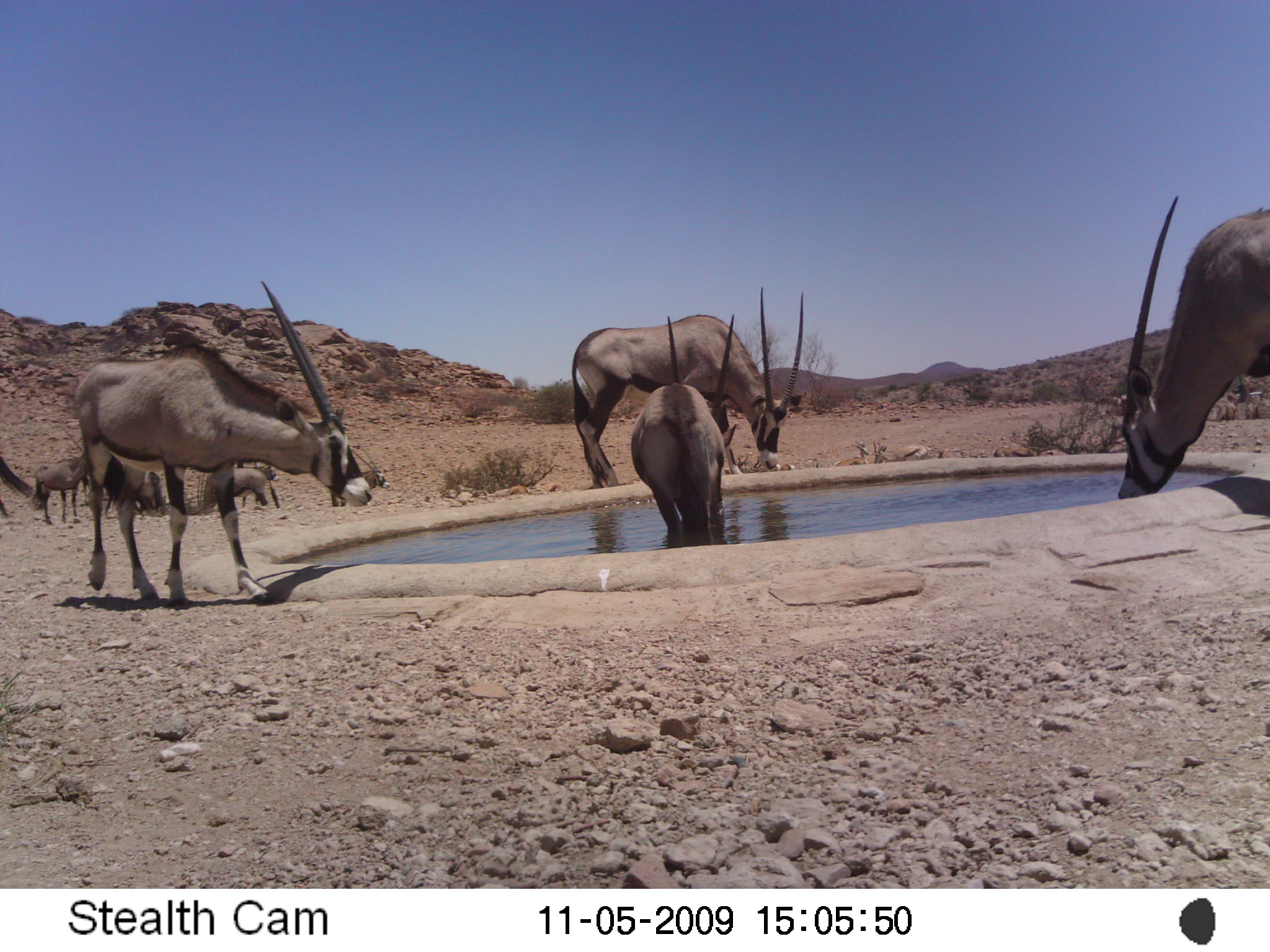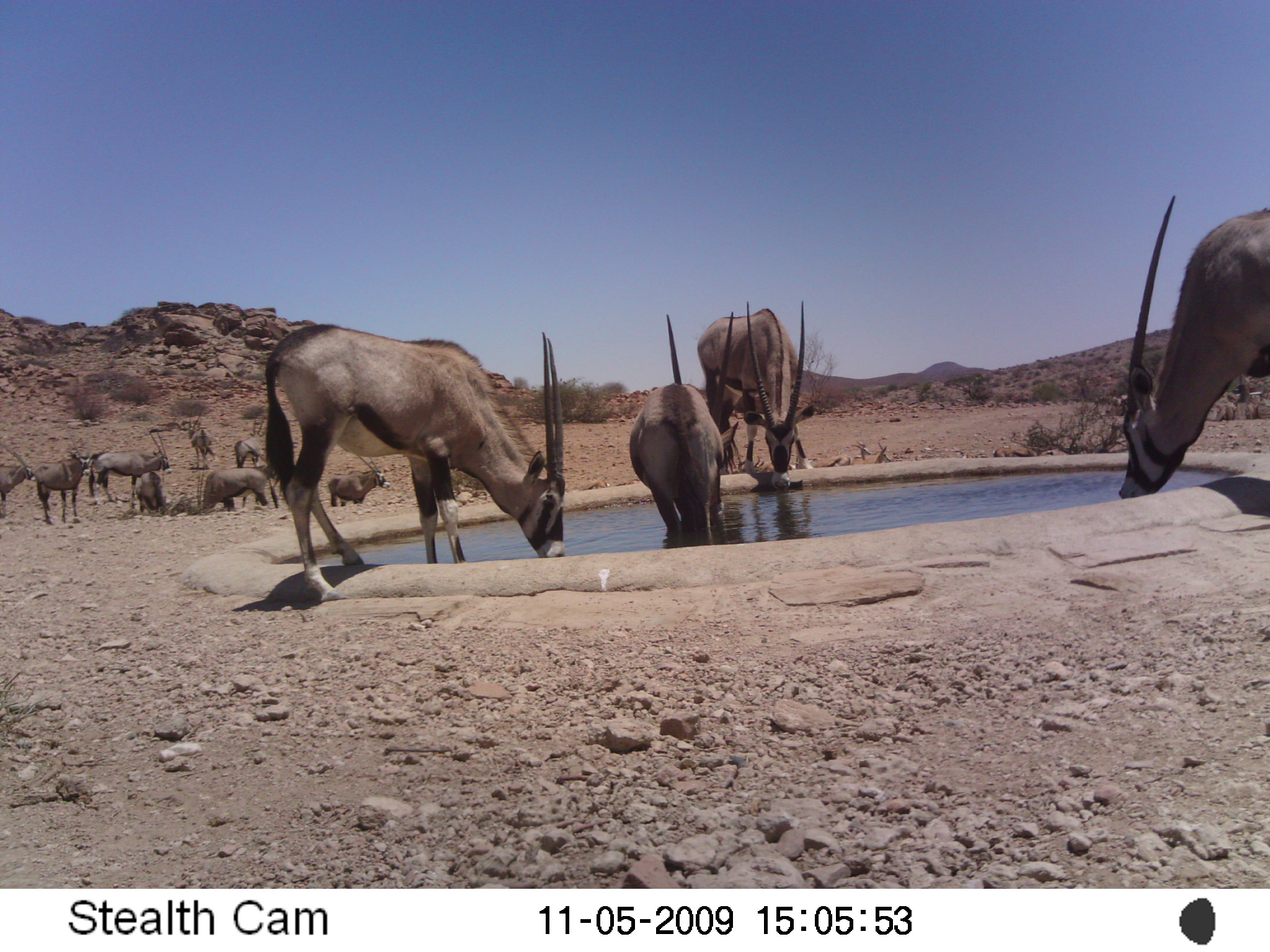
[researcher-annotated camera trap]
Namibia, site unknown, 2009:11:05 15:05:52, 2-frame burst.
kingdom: Animalia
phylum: Chordata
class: Mammalia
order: Artiodactyla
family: Bovidae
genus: Oryx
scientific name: Oryx gazella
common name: gemsbok